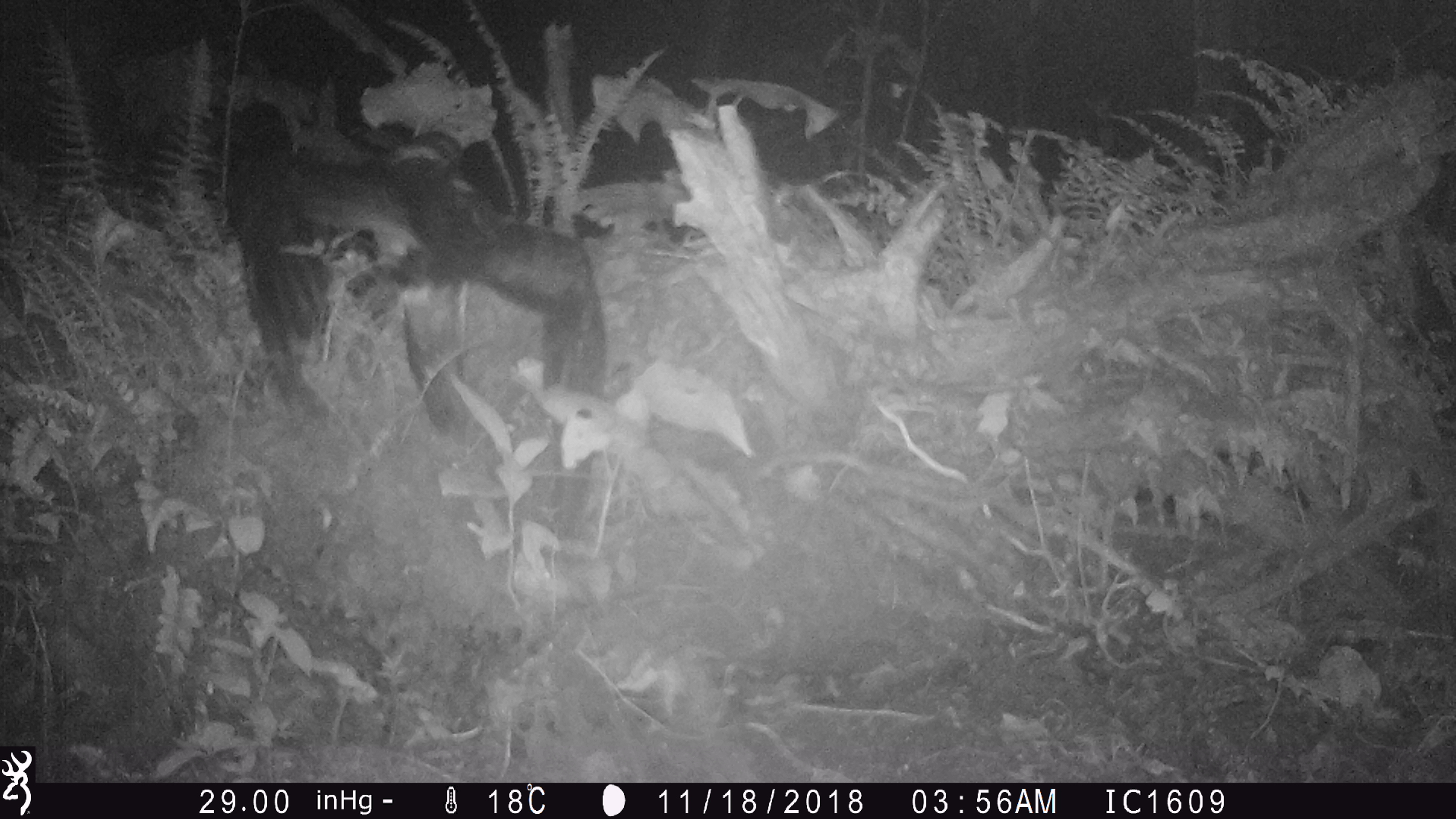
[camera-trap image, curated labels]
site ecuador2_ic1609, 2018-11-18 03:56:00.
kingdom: Animalia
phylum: Chordata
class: Aves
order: Procellariiformes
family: Procellariidae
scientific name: Procellariidae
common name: petrel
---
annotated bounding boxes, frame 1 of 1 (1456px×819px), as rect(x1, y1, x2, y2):
petrel: rect(205, 92, 642, 425)